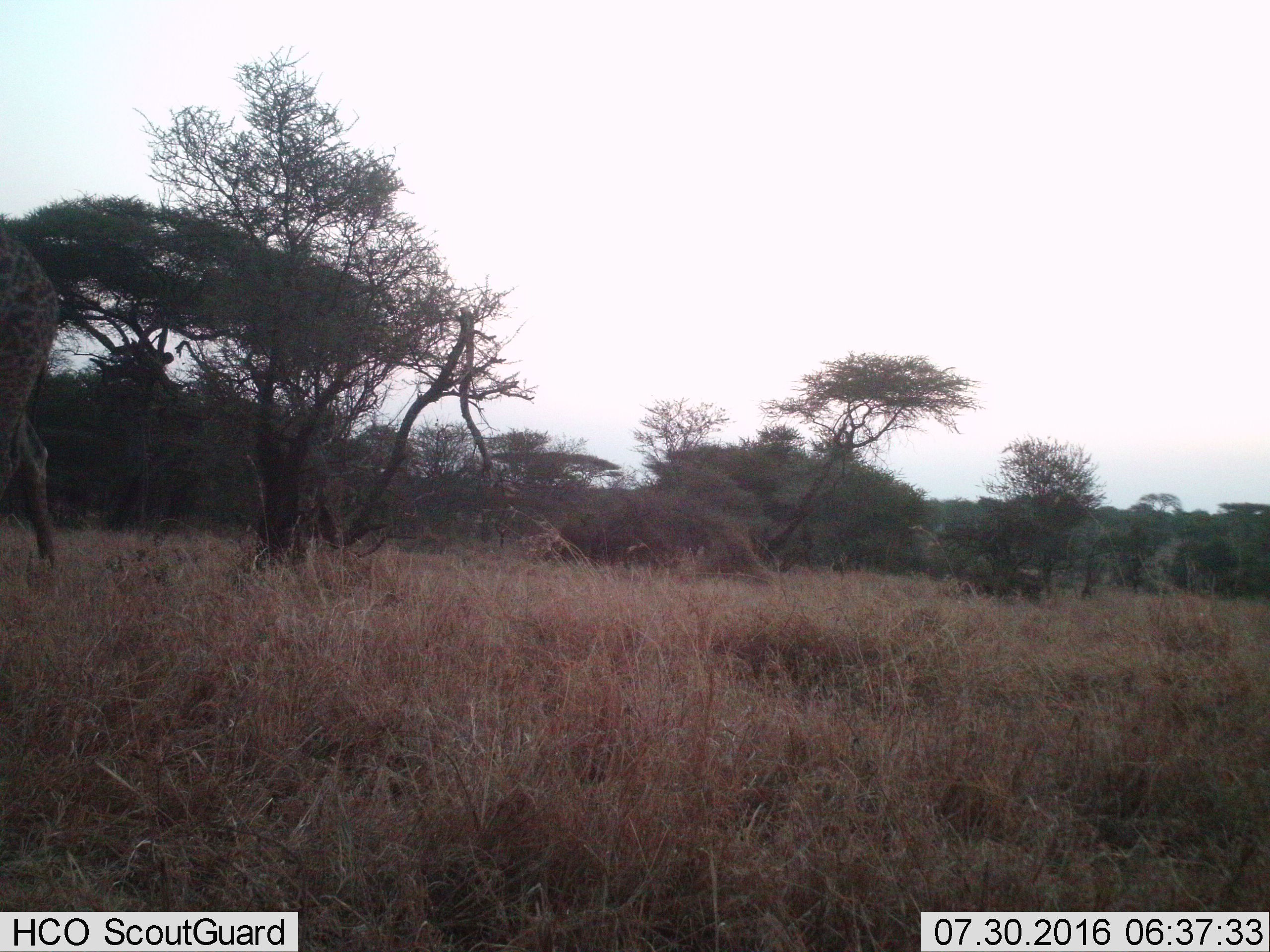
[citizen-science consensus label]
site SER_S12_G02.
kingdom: Animalia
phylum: Chordata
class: Mammalia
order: Artiodactyla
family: Giraffidae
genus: Giraffa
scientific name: Giraffa camelopardalis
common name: giraffe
Giraffe (Giraffa camelopardalis), count 1. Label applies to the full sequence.